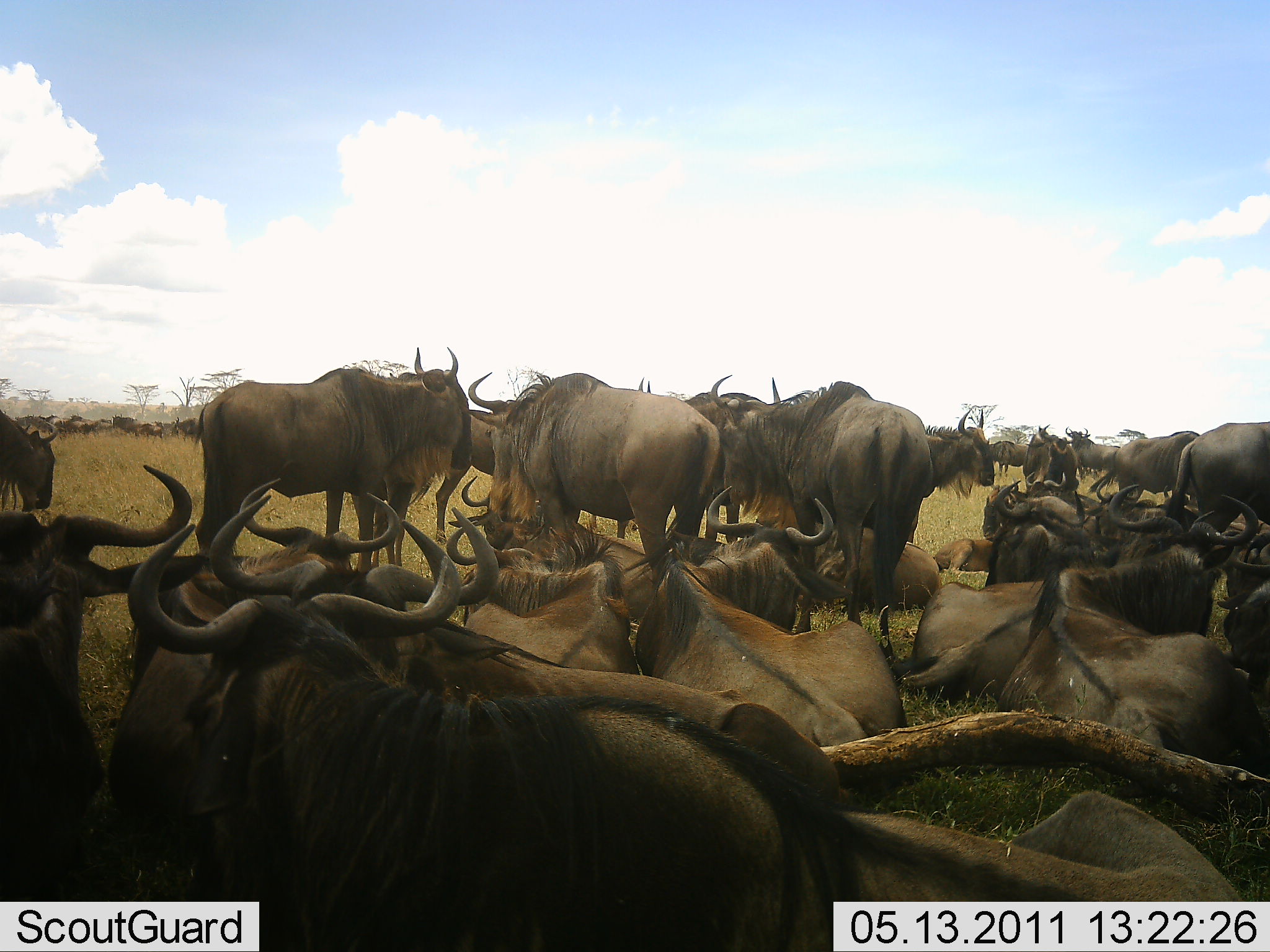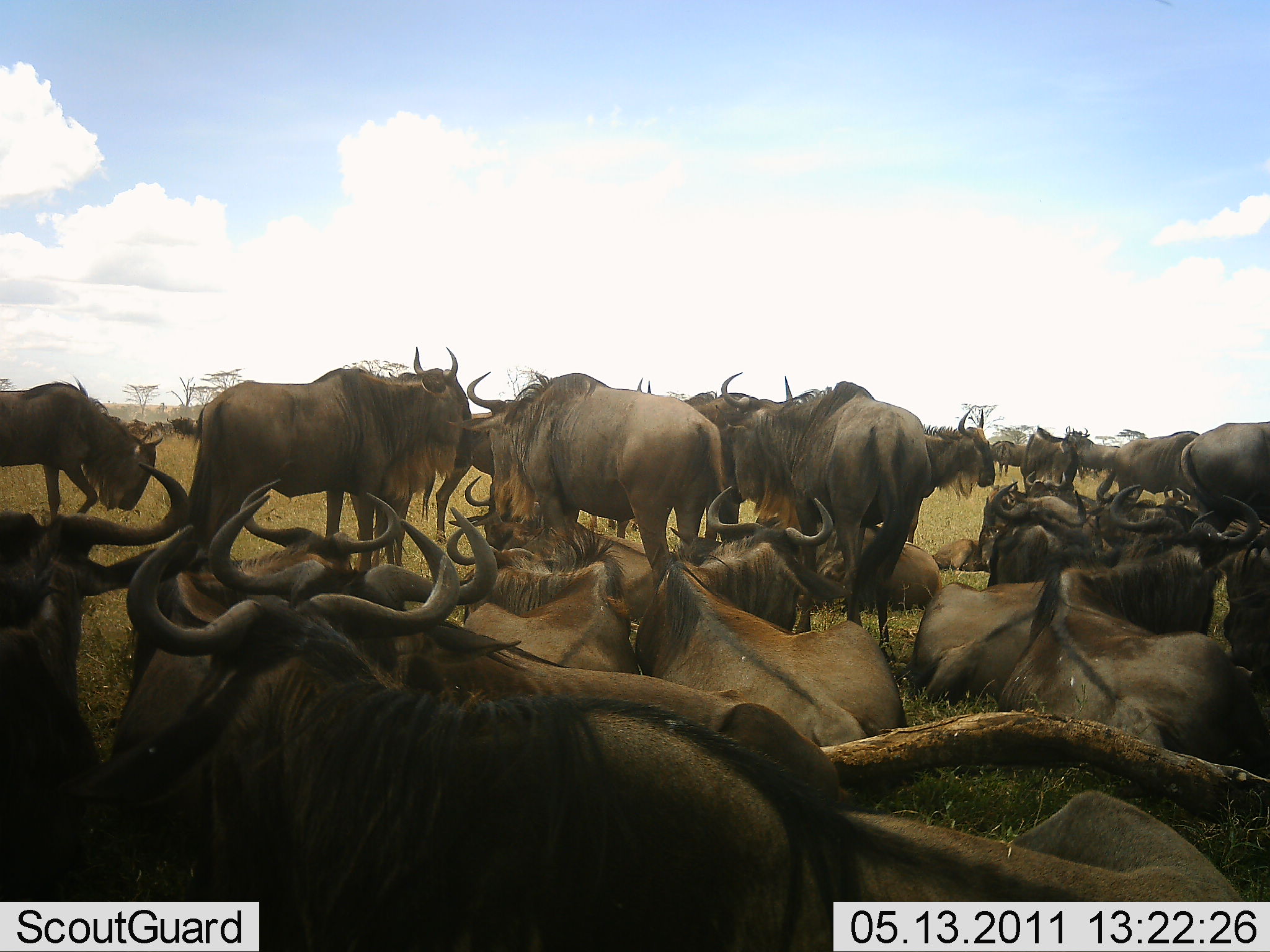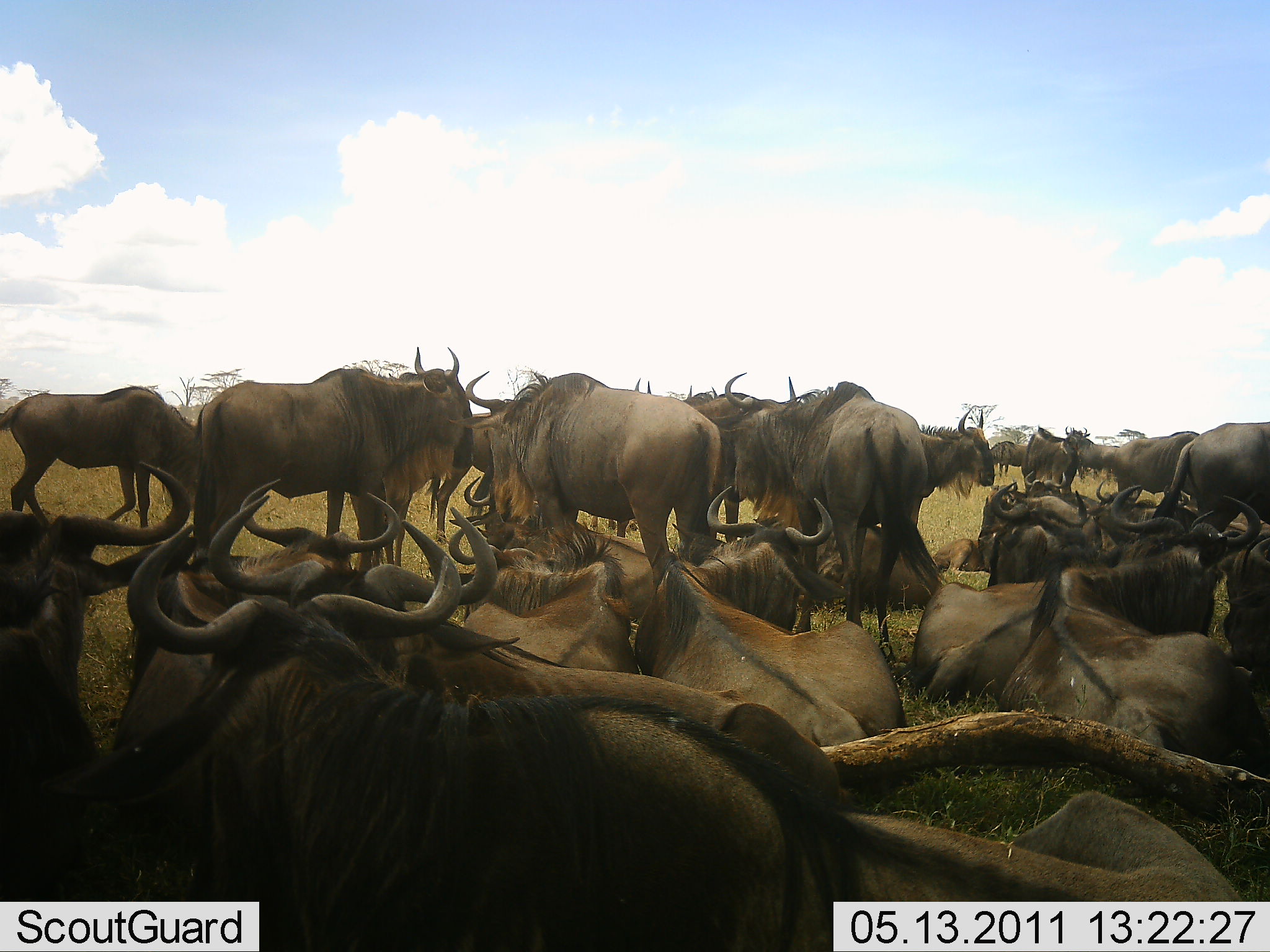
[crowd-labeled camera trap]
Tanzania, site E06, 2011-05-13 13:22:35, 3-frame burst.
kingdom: Animalia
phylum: Chordata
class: Mammalia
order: Artiodactyla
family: Bovidae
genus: Connochaetes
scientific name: Connochaetes taurinus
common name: blue wildebeest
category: wildebeest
Wildebeest (blue wildebeest) (Connochaetes taurinus), count 11-50. Behavior (volunteer vote fractions): standing 40%, resting 100%, moving 20%, interacting 0%. Young present (vote fraction): 10%. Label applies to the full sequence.